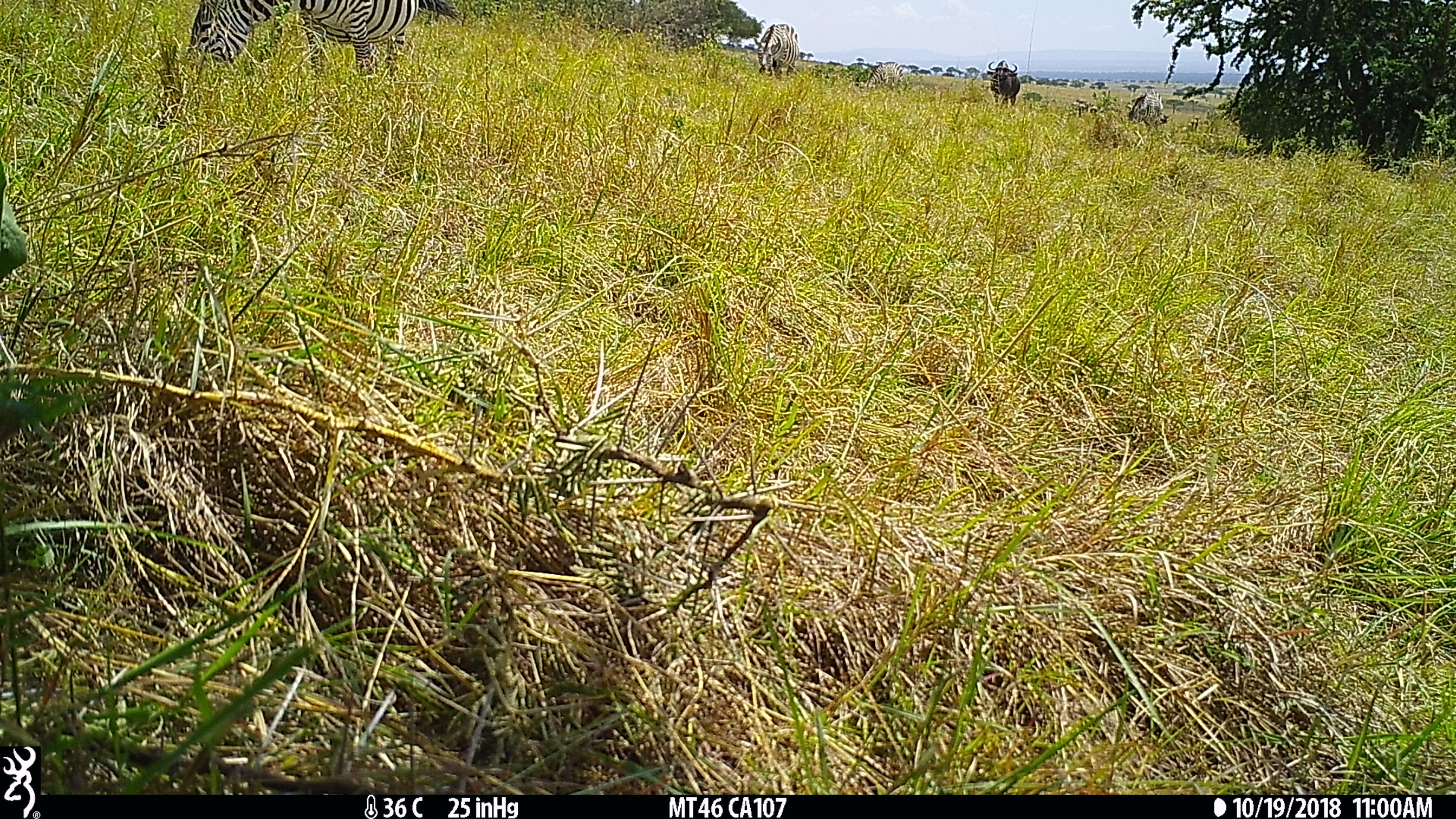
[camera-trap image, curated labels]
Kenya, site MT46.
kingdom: Animalia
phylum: Chordata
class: Mammalia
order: Perissodactyla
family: Equidae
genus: Equus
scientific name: Equus quagga burchellii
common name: burchell's zebra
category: zebra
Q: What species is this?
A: Zebra (burchell's zebra) (Equus quagga burchellii).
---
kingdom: Animalia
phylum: Chordata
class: Mammalia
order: Artiodactyla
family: Bovidae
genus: Connochaetes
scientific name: Connochaetes taurinus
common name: blue wildebeest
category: wildebeest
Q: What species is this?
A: Wildebeest (blue wildebeest) (Connochaetes taurinus).